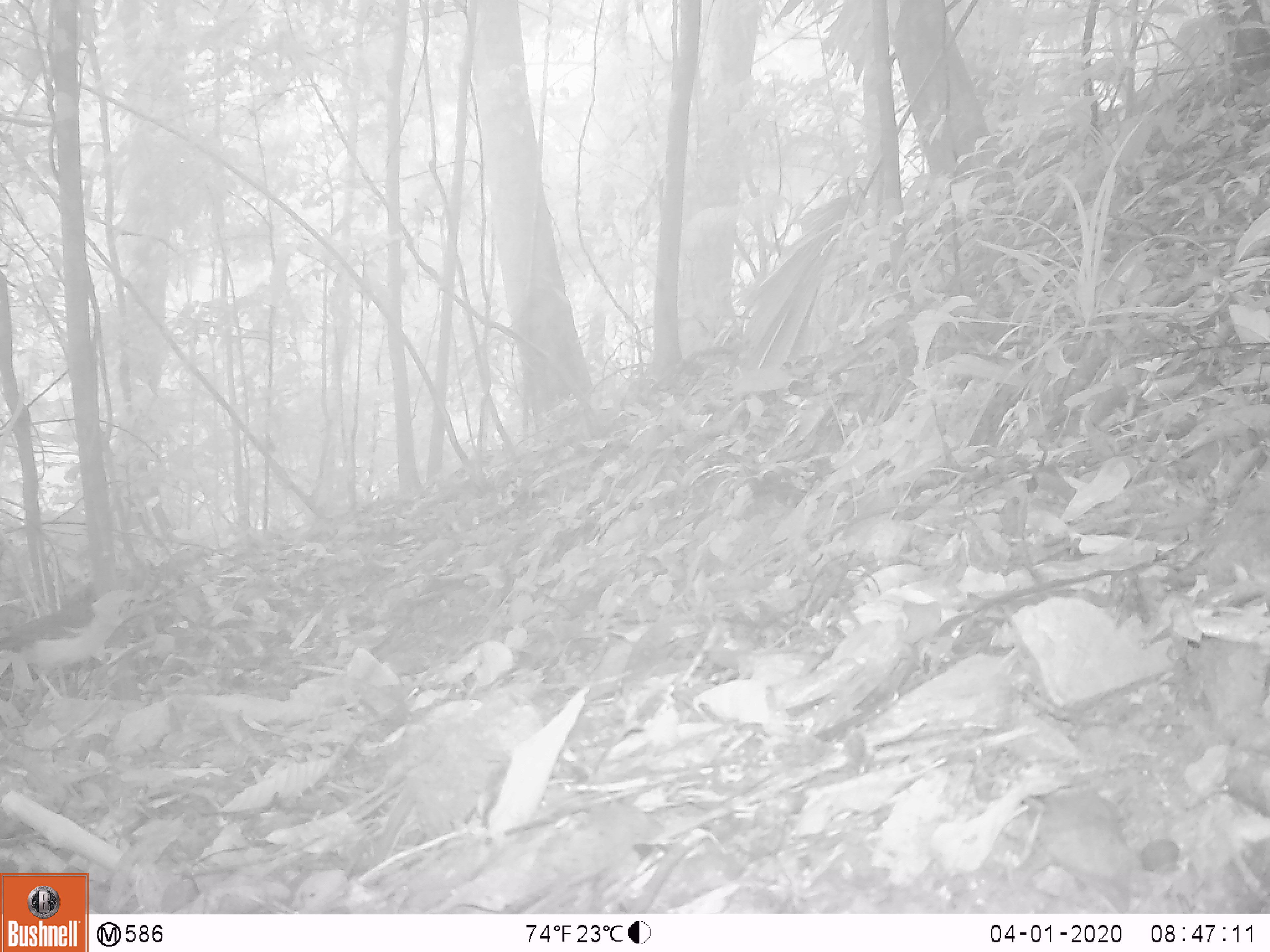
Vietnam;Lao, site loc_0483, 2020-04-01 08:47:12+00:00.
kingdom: Animalia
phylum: Chordata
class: Aves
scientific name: Aves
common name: bird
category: unidentified bird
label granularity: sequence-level